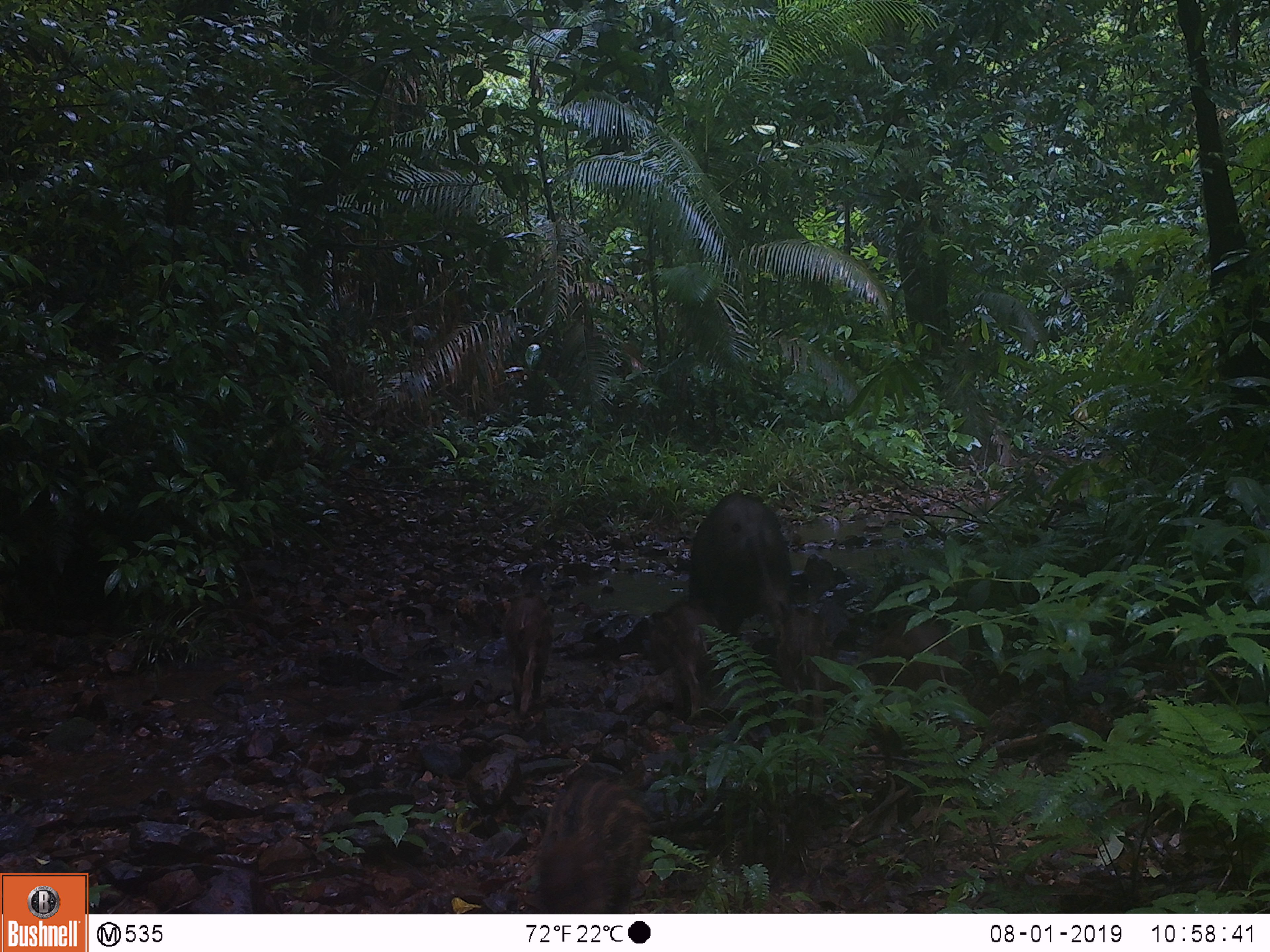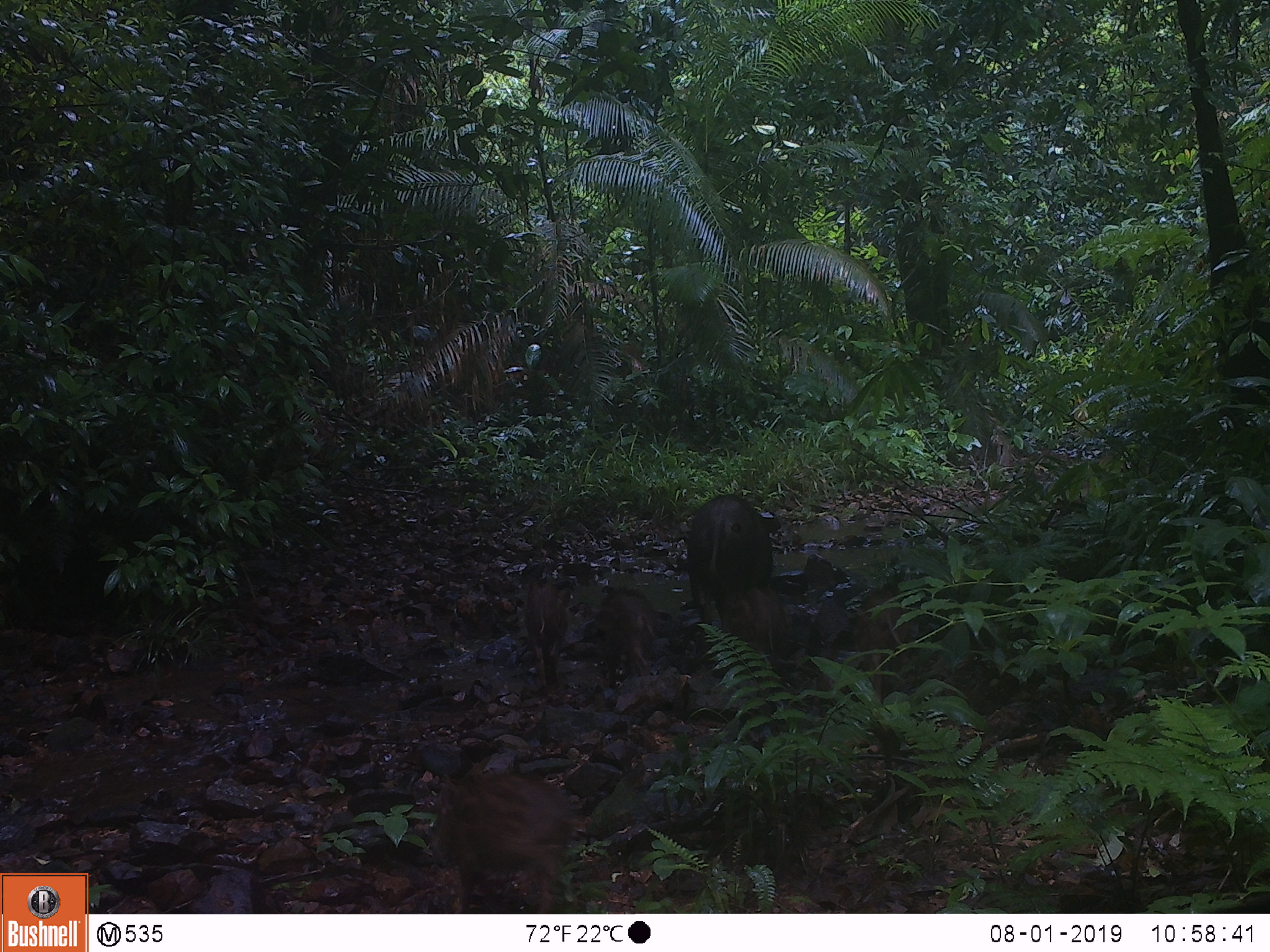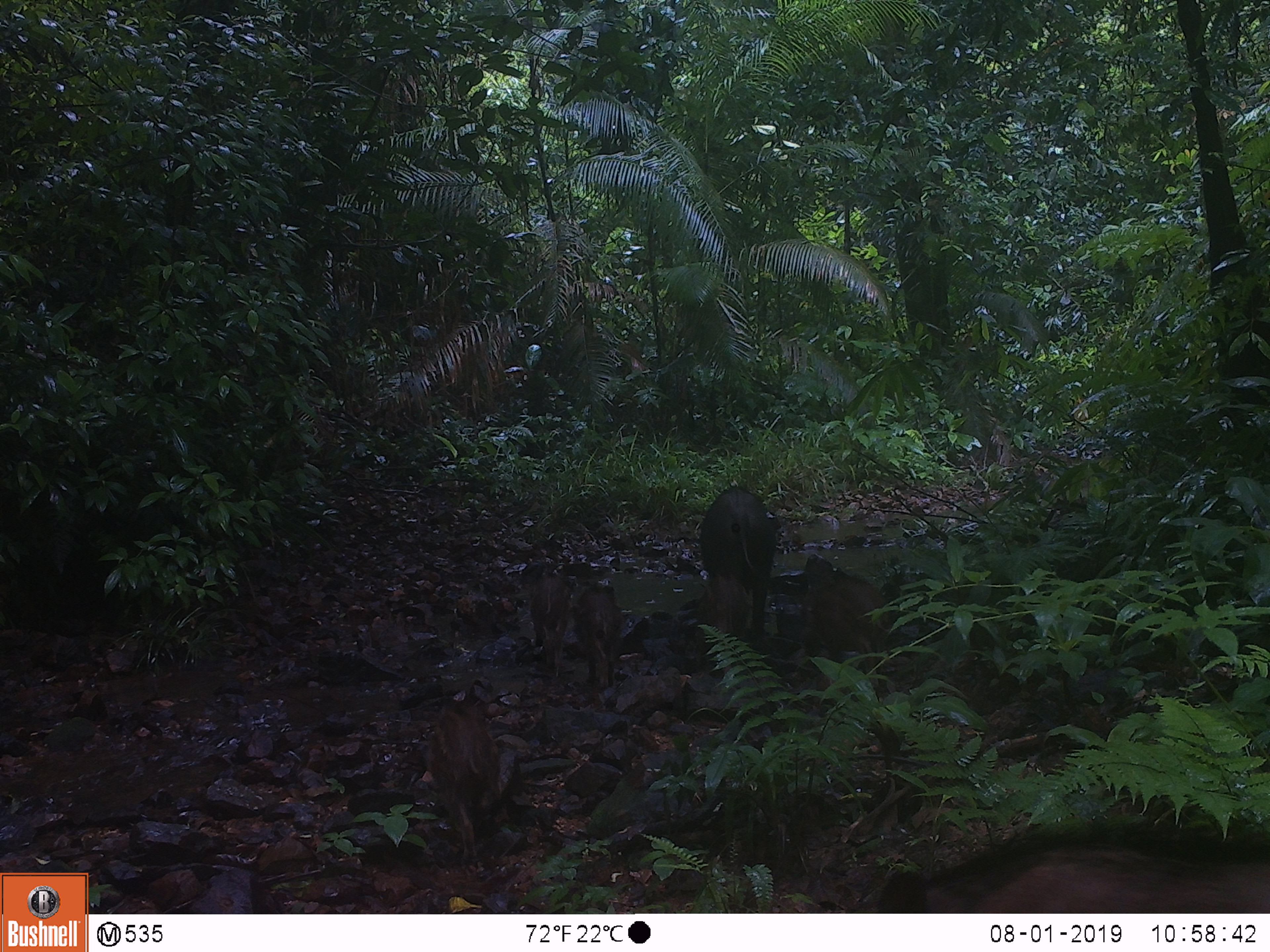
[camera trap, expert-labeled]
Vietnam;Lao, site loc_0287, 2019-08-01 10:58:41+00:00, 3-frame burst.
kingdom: Animalia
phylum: Chordata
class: Mammalia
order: Artiodactyla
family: Suidae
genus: Sus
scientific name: Sus scrofa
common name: eurasian wild pig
Eurasian wild pig (Sus scrofa). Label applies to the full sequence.